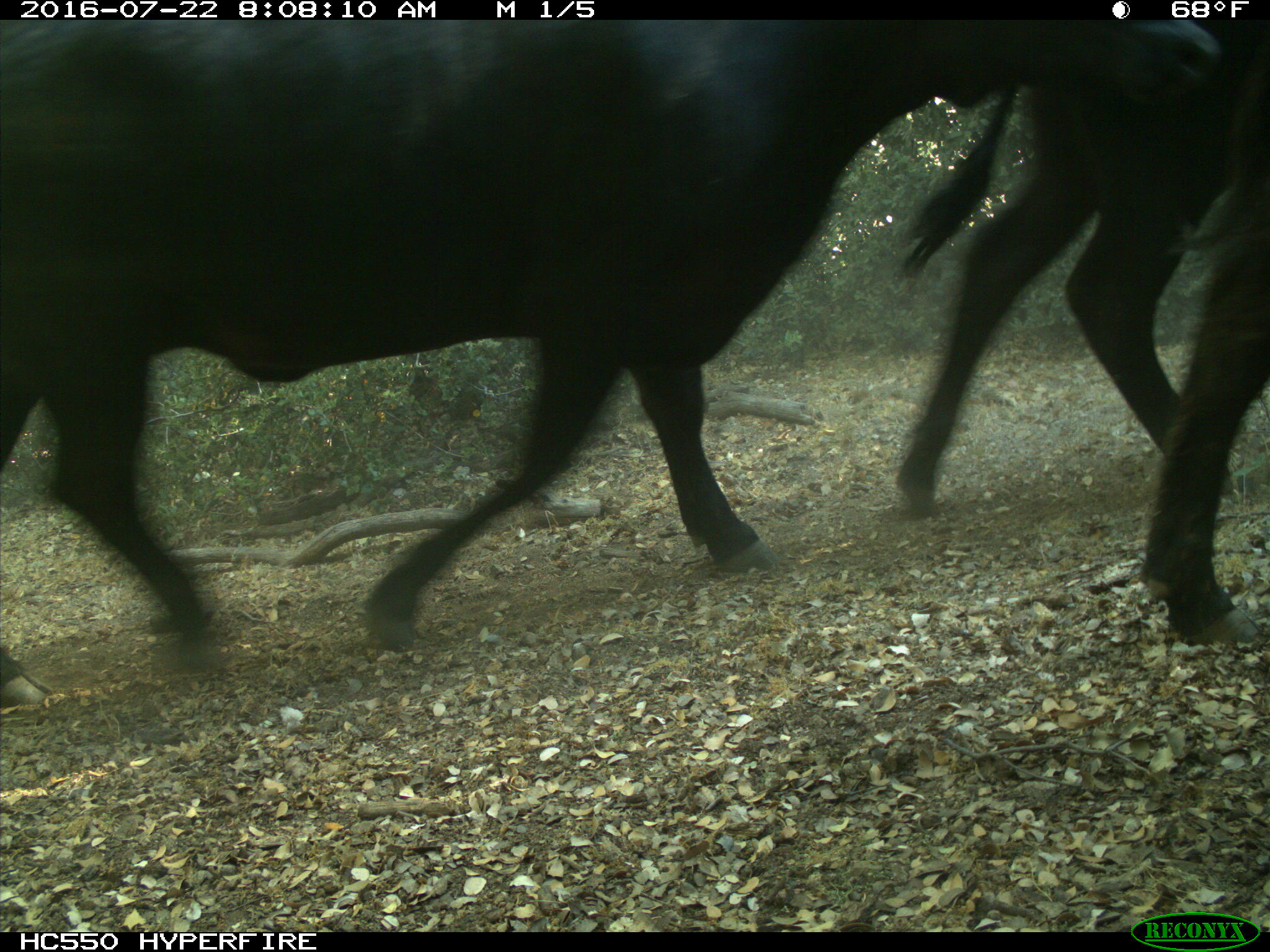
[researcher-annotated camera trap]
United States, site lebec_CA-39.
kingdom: Animalia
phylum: Chordata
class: Mammalia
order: Artiodactyla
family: Bovidae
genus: Bos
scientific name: Bos taurus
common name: domestic cow